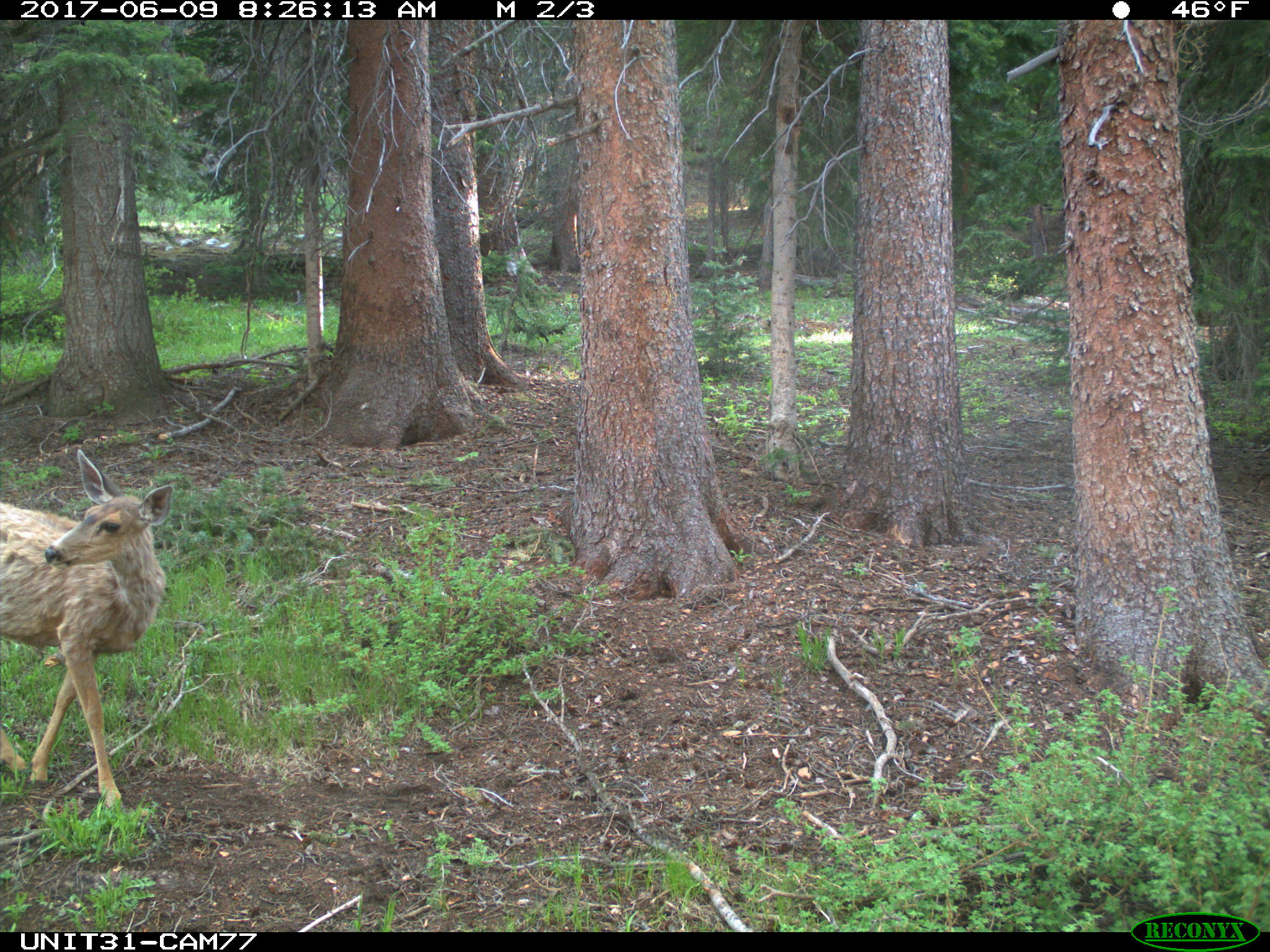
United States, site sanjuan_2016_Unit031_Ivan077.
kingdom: Animalia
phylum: Chordata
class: Mammalia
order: Artiodactyla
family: Cervidae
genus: Odocoileus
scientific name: Odocoileus hemionus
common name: mule deer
Odocoileus hemionus (mule deer).